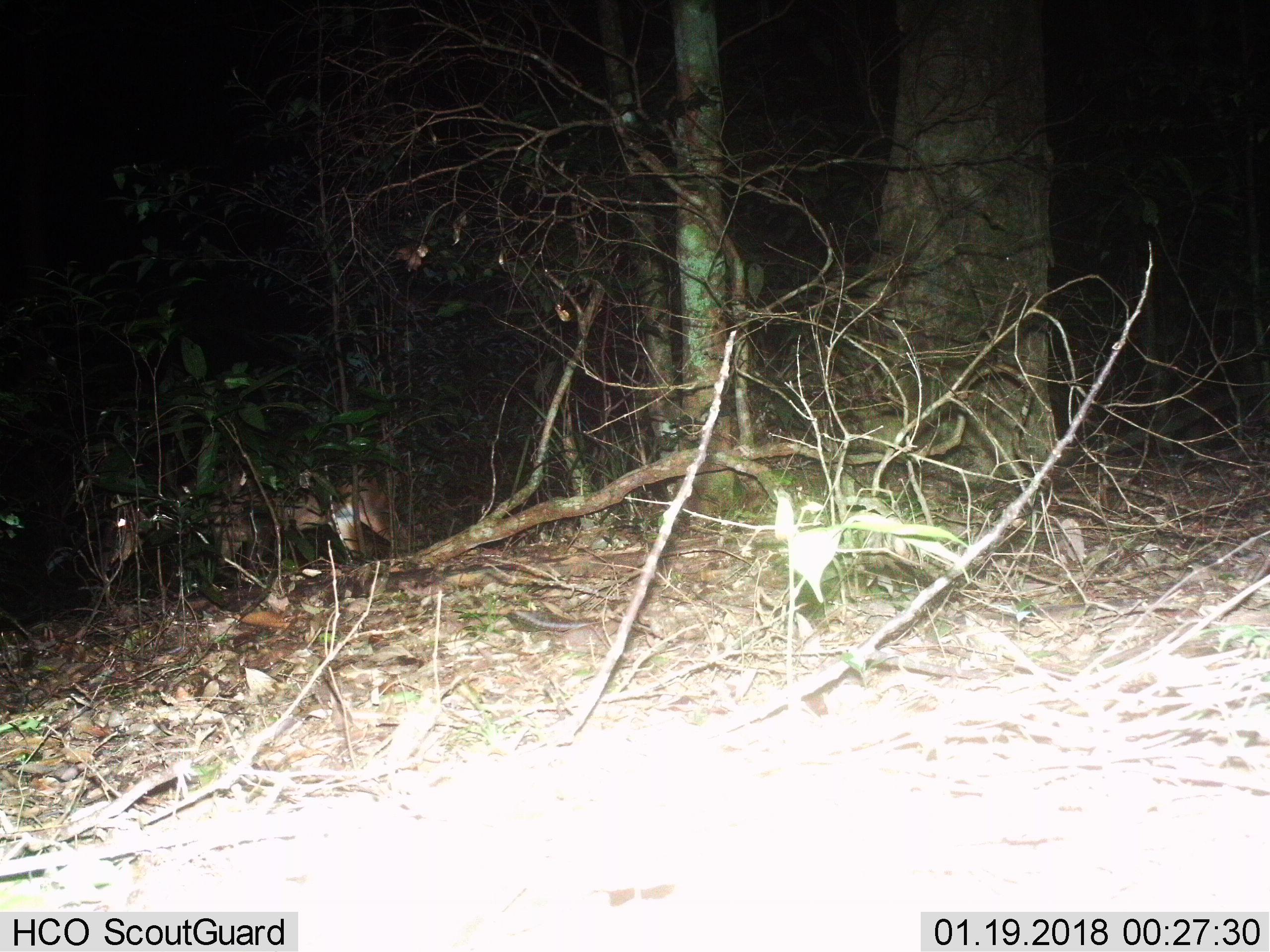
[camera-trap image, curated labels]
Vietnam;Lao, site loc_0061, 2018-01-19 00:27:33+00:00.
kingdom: Animalia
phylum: Chordata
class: Mammalia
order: Artiodactyla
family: Cervidae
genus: Muntiacus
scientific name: Muntiacus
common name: muntjacs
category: unidentified muntjac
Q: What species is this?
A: Unidentified muntjac (muntjacs) (Muntiacus).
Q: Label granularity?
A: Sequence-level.